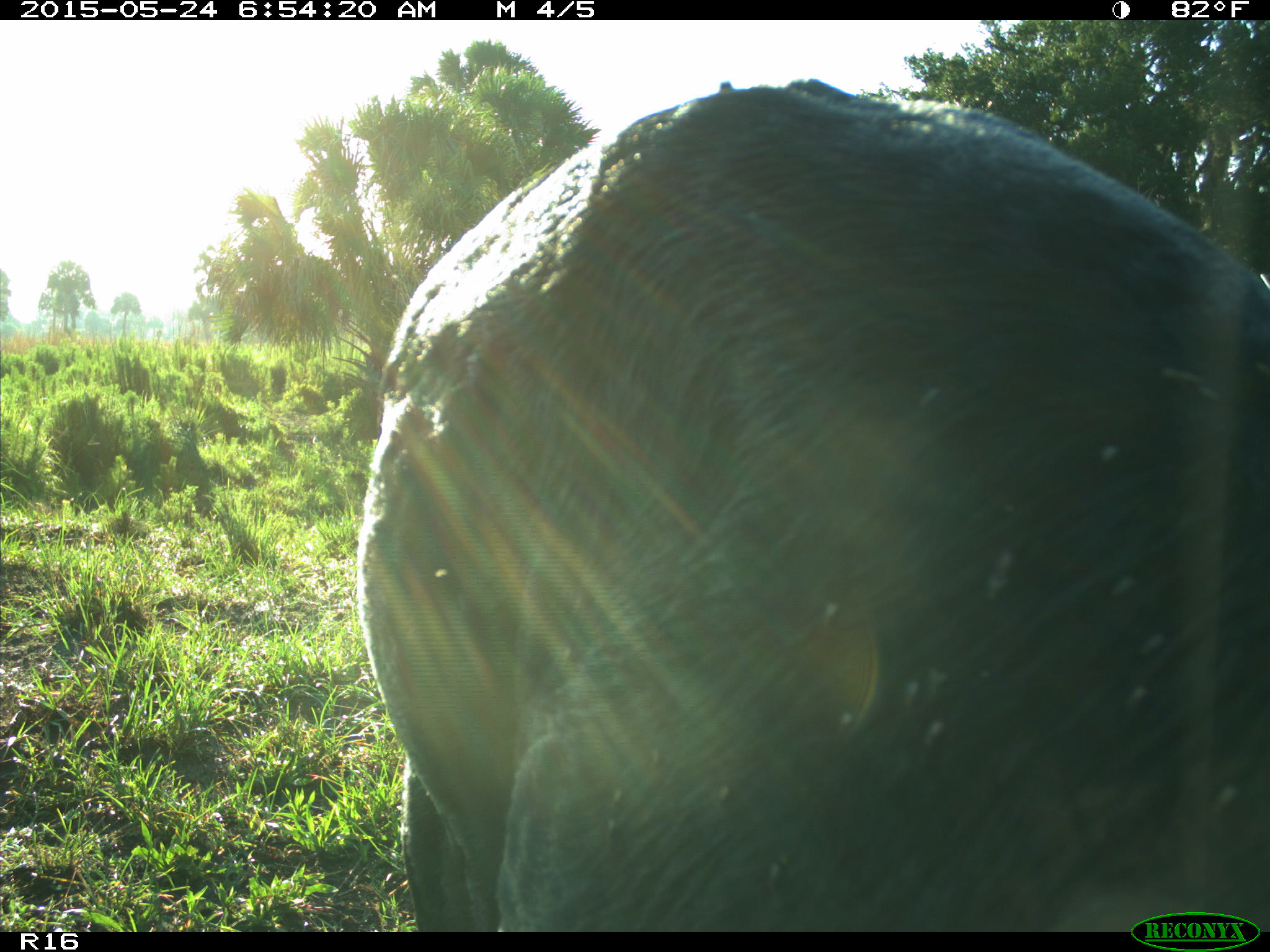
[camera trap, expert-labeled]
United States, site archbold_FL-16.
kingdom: Animalia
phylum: Chordata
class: Mammalia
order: Artiodactyla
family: Bovidae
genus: Bos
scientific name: Bos taurus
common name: domestic cow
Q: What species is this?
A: Bos taurus (domestic cow).